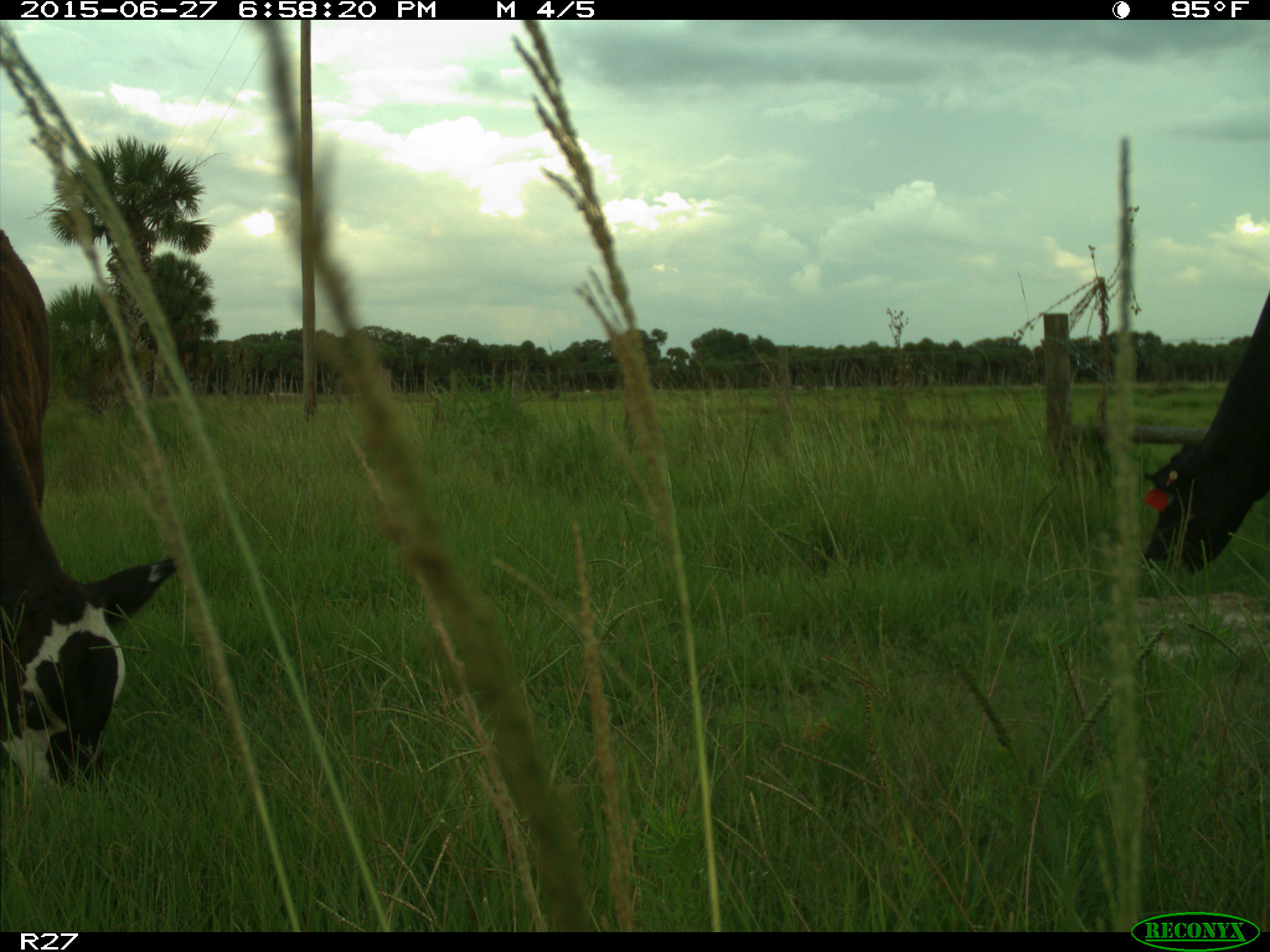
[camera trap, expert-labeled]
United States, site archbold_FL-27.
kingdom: Animalia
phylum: Chordata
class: Mammalia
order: Artiodactyla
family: Bovidae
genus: Bos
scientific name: Bos taurus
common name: domestic cow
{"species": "Bos taurus (domestic cow)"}